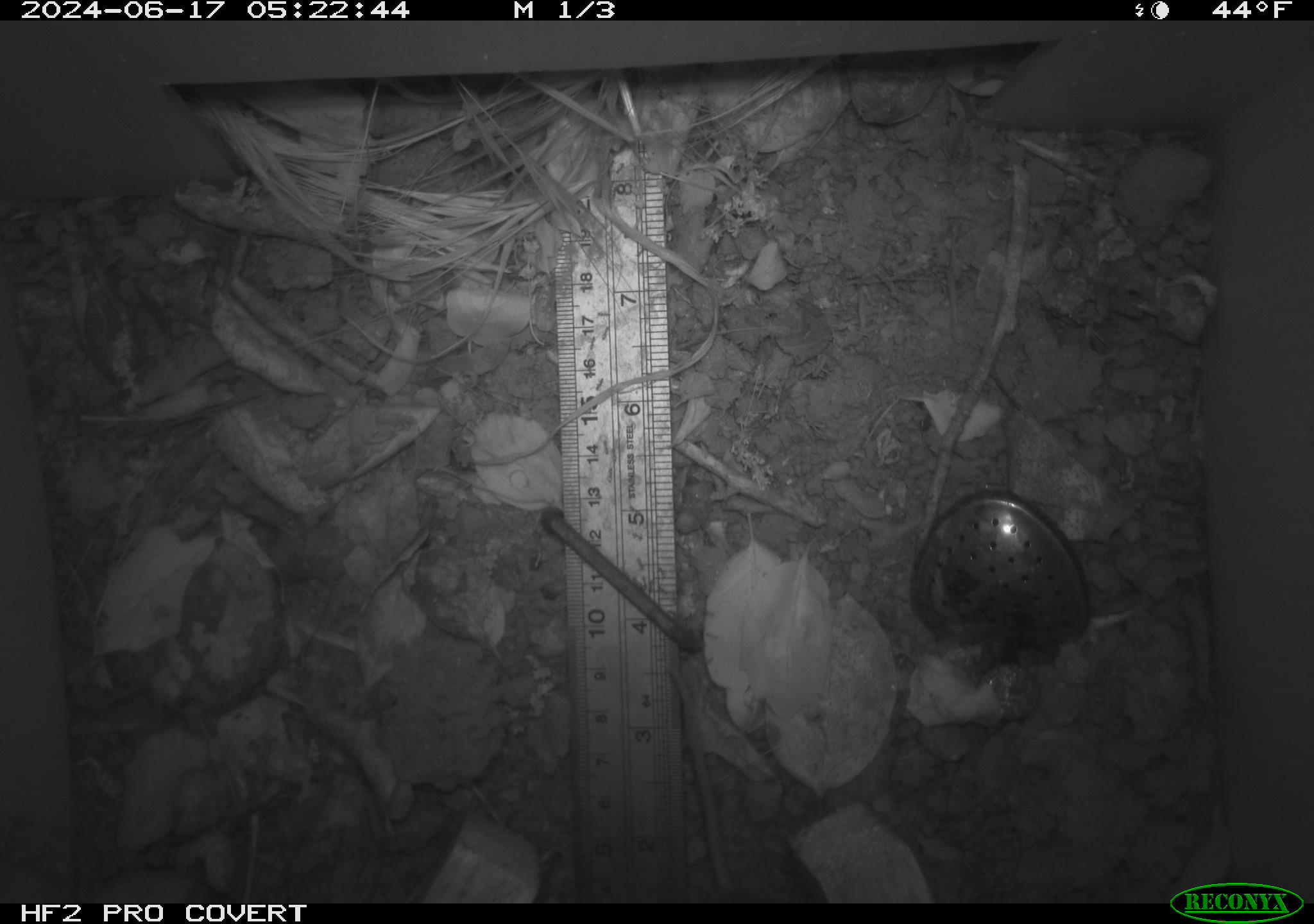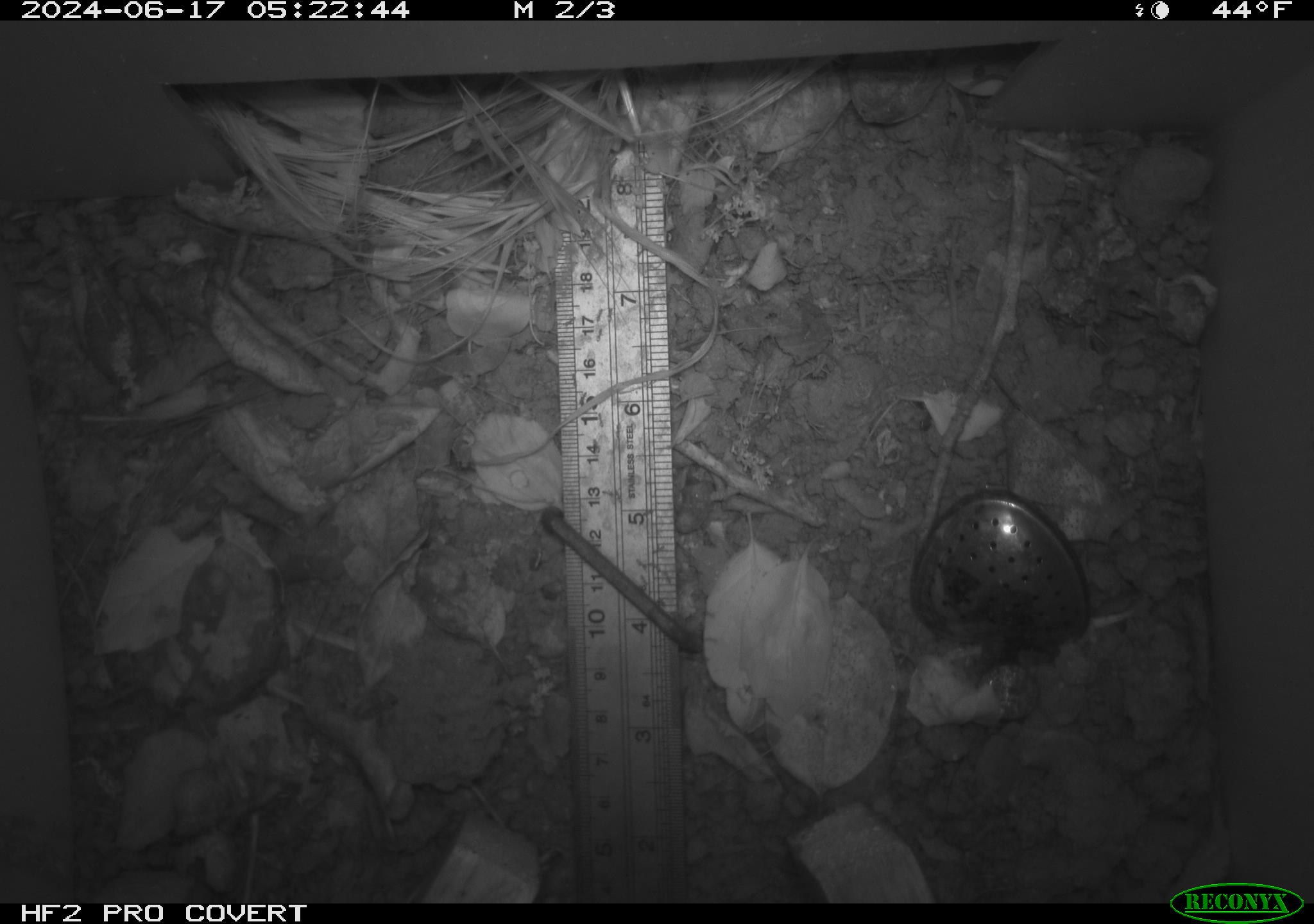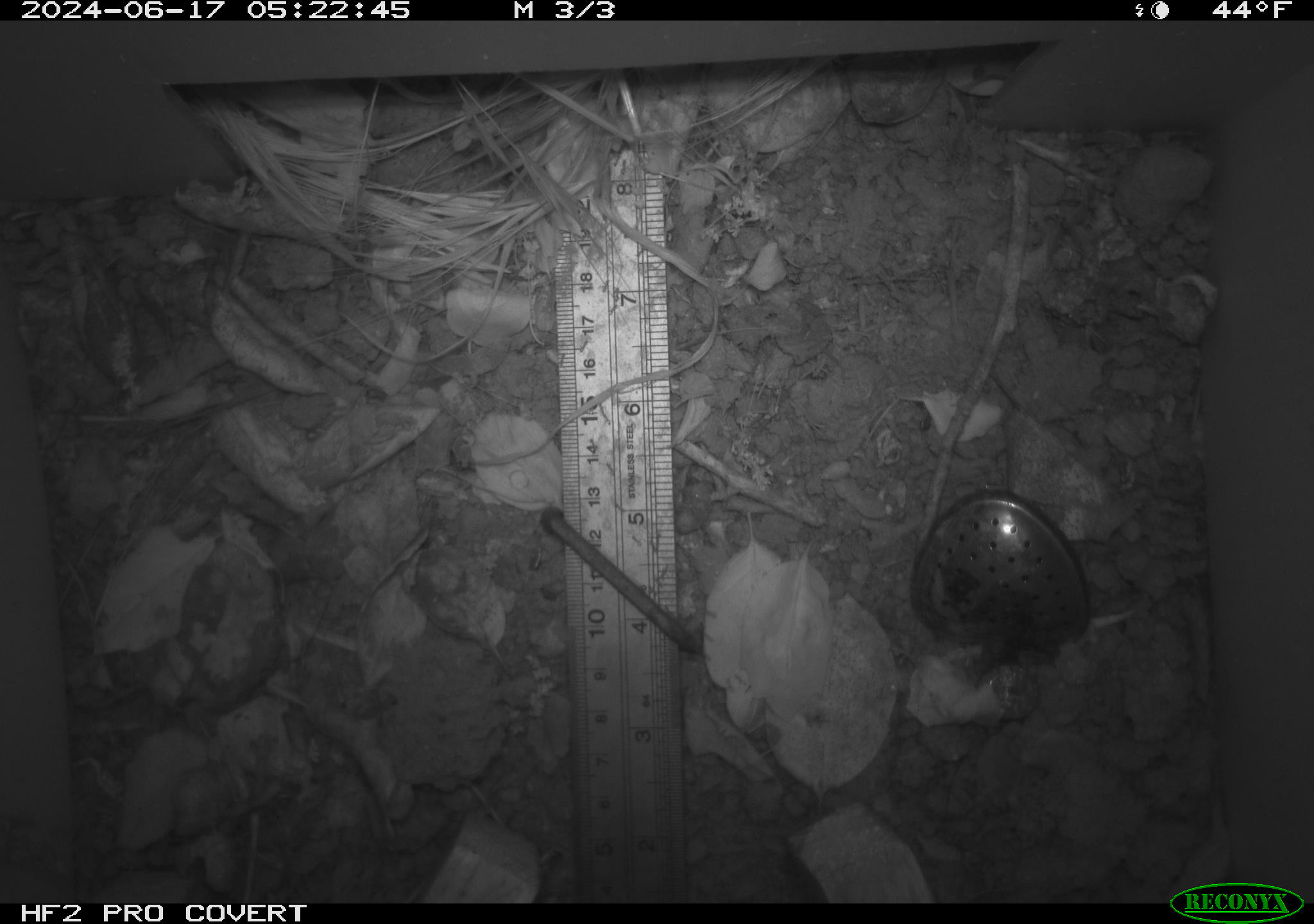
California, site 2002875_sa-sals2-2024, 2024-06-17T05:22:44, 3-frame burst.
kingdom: Animalia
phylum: Chordata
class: Mammalia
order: Rodentia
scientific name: Rodentia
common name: rodent